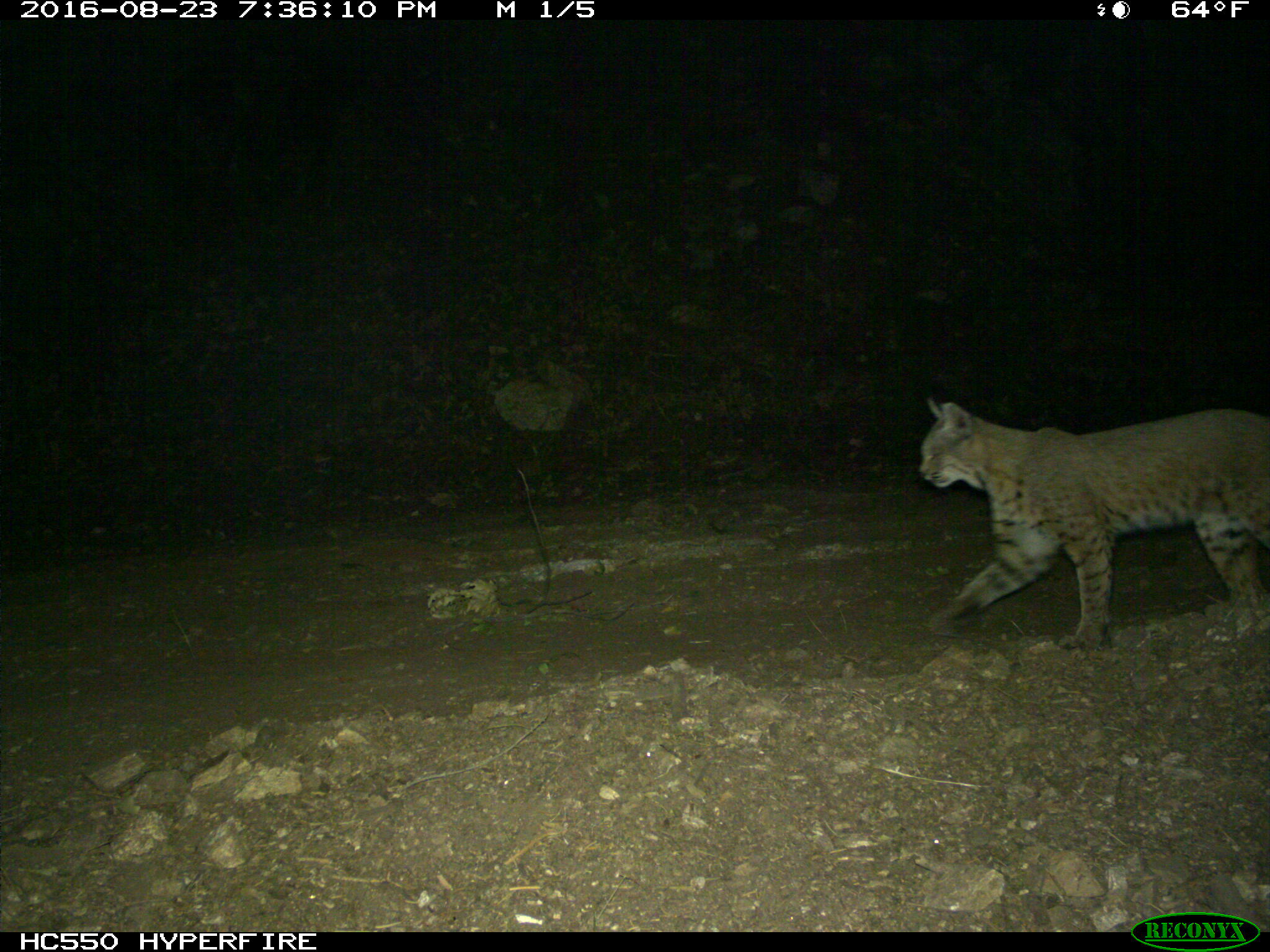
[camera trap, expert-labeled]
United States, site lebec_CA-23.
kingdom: Animalia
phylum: Chordata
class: Mammalia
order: Carnivora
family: Felidae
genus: Lynx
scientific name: Lynx rufus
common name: bobcat